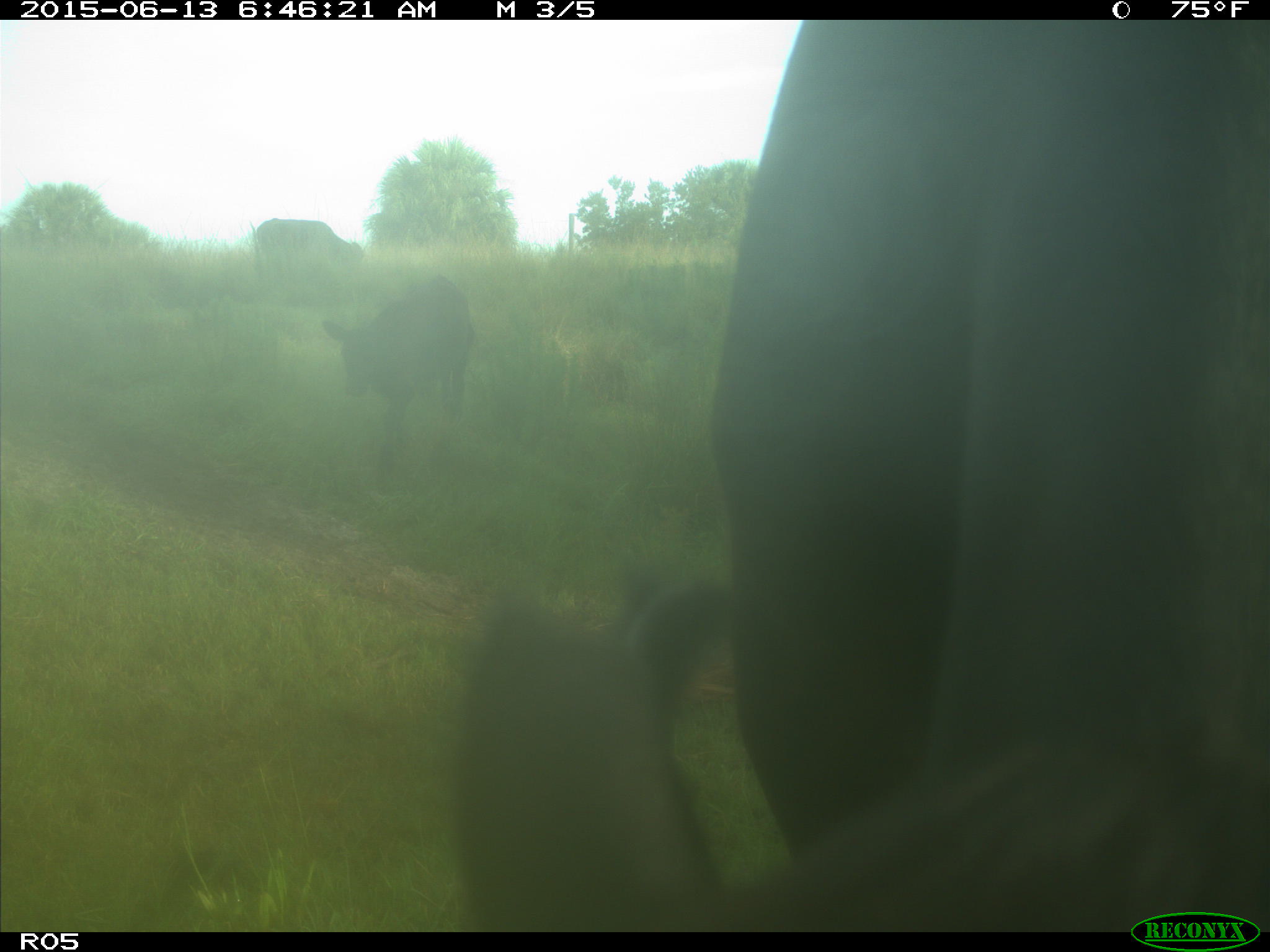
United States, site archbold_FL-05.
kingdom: Animalia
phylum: Chordata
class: Mammalia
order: Artiodactyla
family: Bovidae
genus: Bos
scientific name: Bos taurus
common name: domestic cow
Bos taurus (domestic cow).